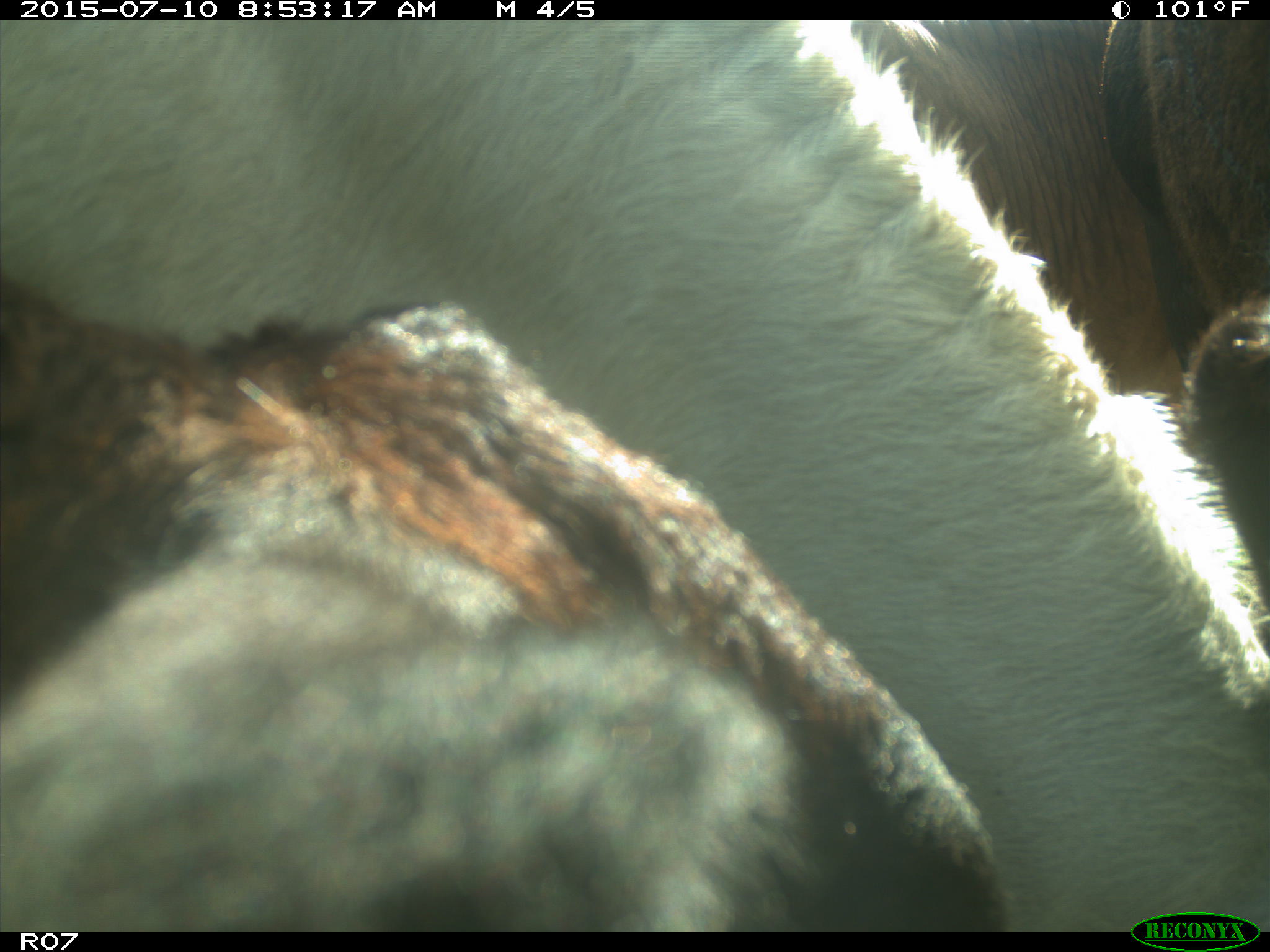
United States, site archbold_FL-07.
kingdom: Animalia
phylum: Chordata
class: Mammalia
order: Artiodactyla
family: Bovidae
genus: Bos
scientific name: Bos taurus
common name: domestic cow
Bos taurus (domestic cow).